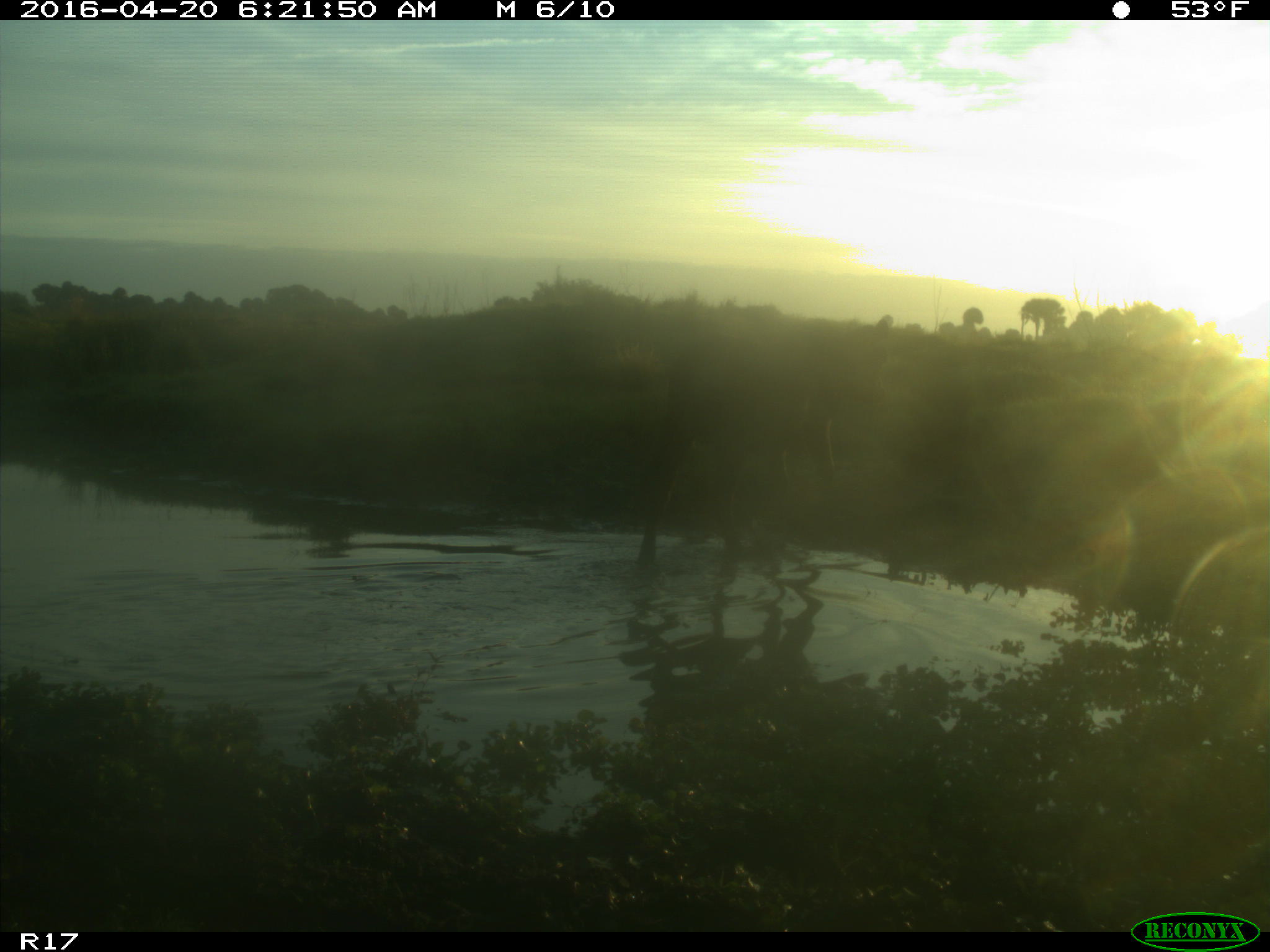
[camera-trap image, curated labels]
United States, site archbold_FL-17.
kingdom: Animalia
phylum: Chordata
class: Mammalia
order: Artiodactyla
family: Bovidae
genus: Bos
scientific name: Bos taurus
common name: domestic cow